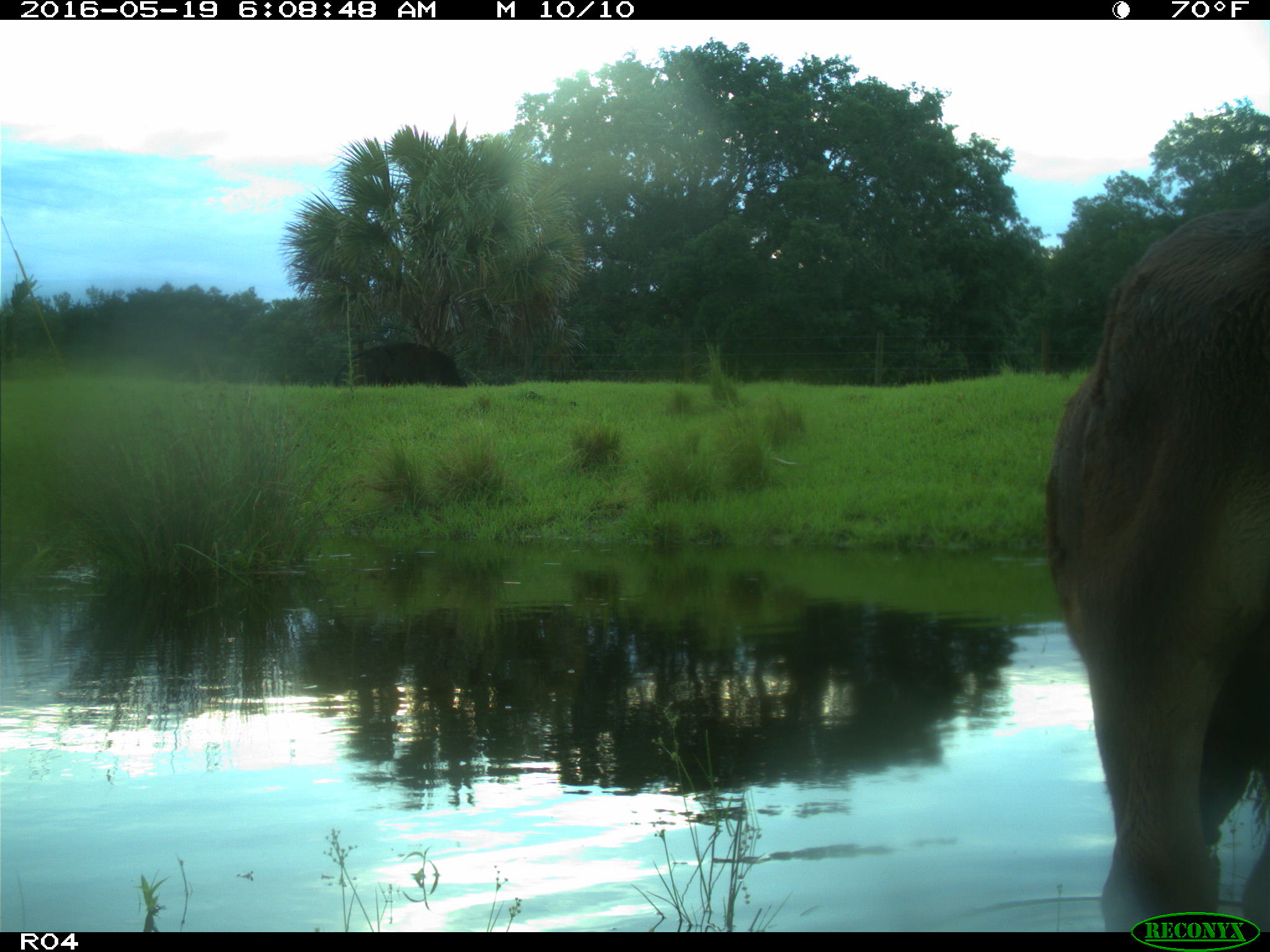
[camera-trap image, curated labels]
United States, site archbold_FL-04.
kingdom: Animalia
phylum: Chordata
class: Mammalia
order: Artiodactyla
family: Bovidae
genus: Bos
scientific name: Bos taurus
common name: domestic cow